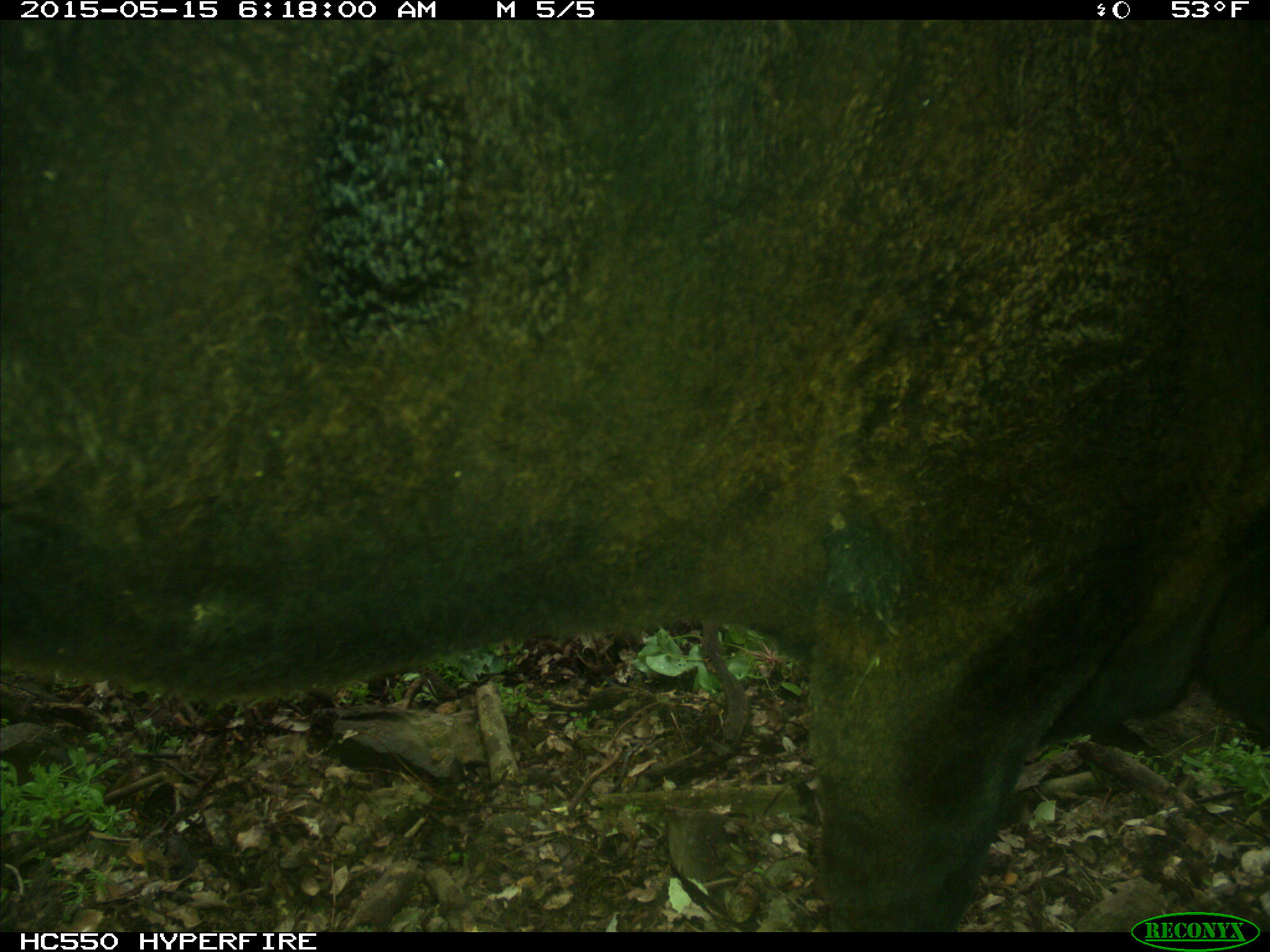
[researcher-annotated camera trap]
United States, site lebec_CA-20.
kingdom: Animalia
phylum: Chordata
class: Mammalia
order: Artiodactyla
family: Bovidae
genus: Bos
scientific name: Bos taurus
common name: domestic cow